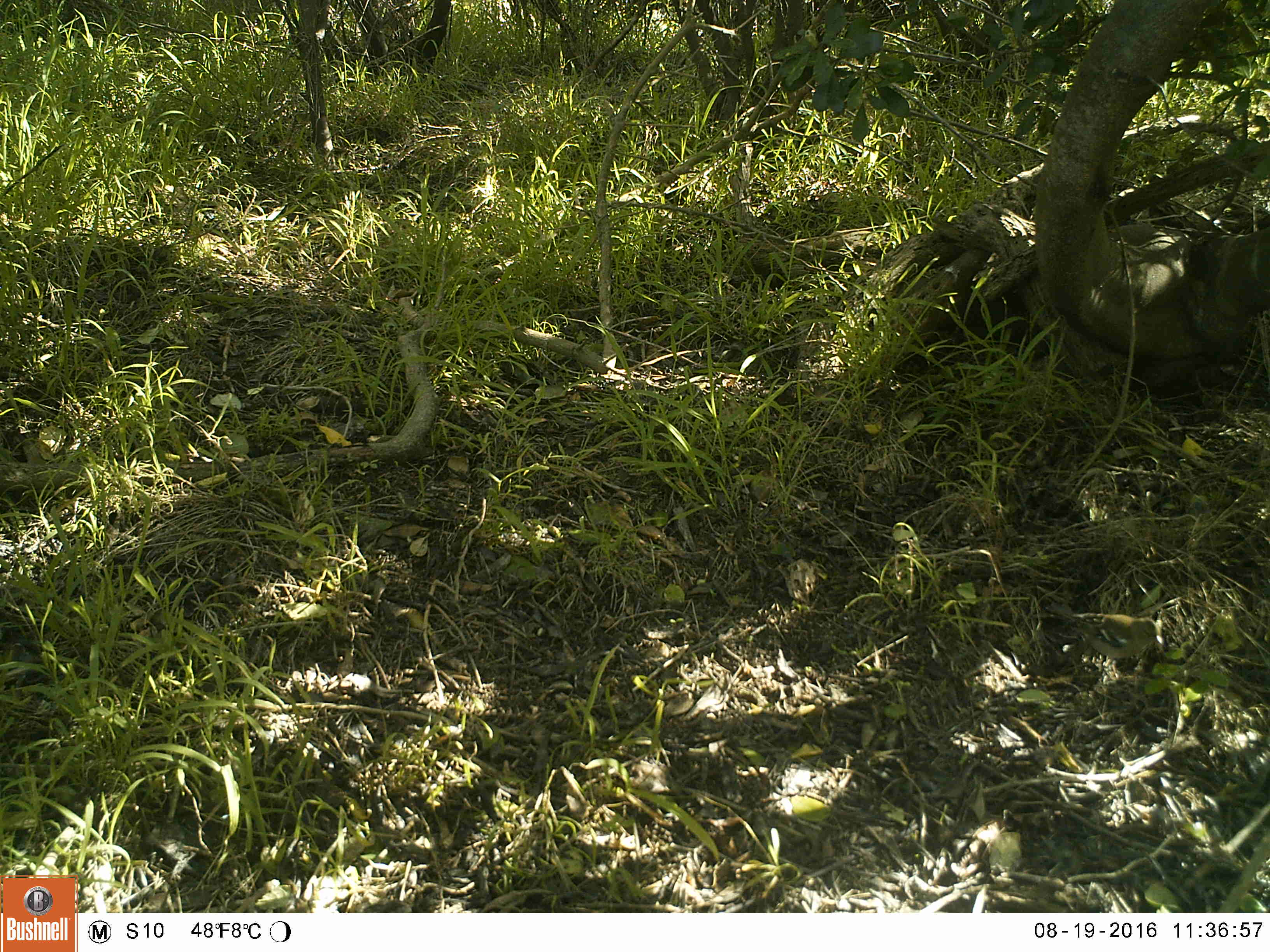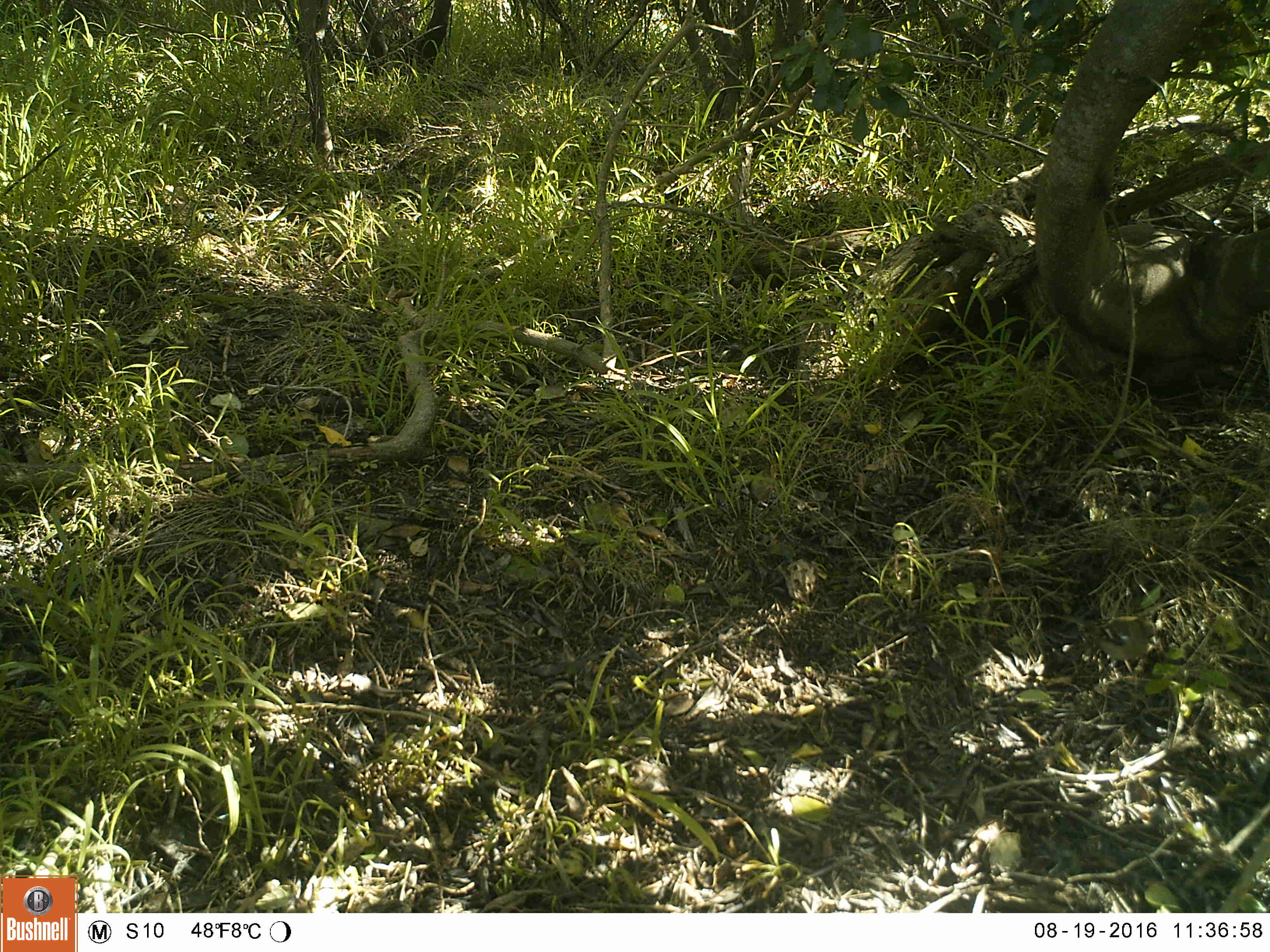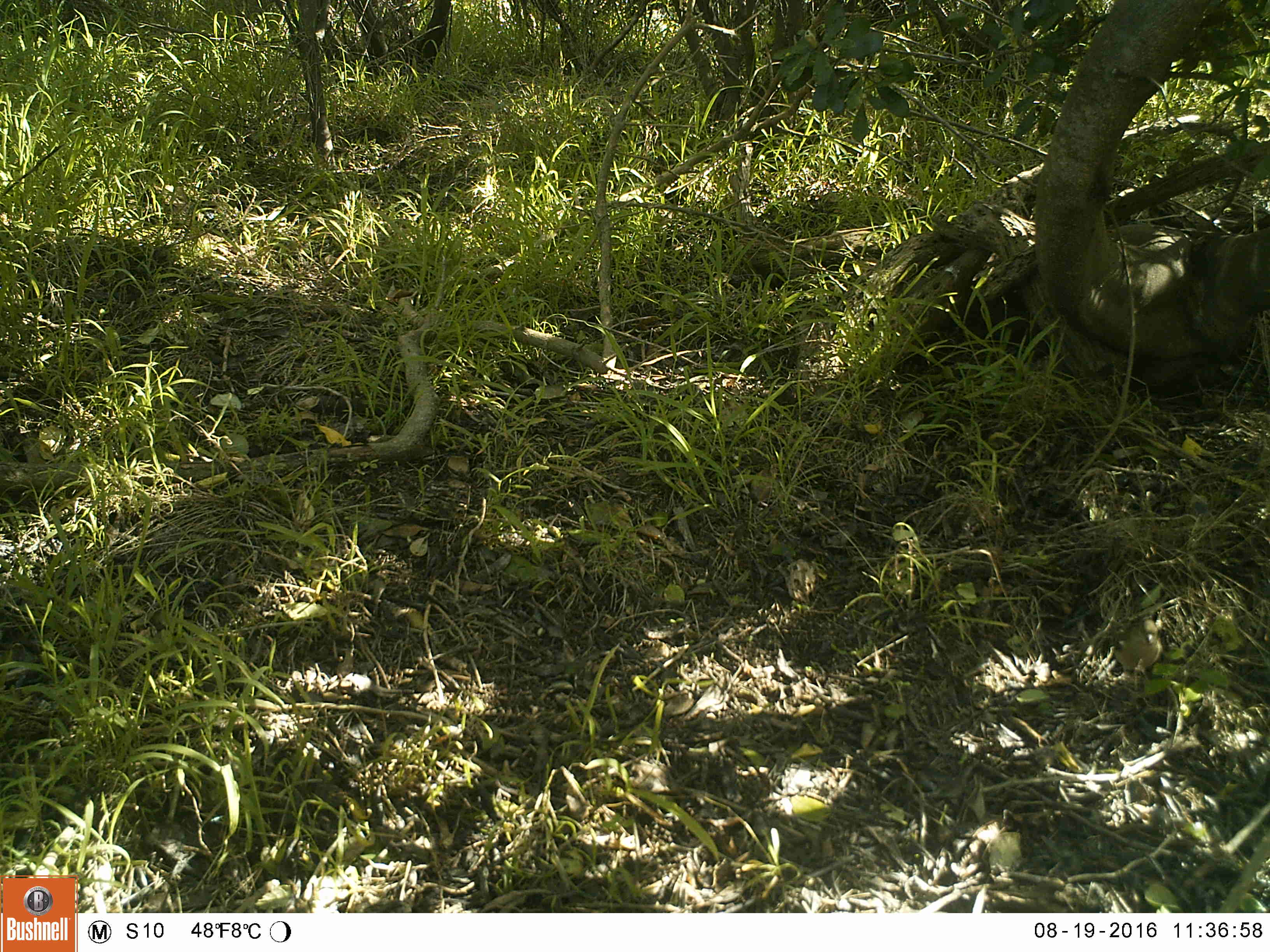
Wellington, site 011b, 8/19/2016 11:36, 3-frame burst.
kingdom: Animalia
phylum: Chordata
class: Aves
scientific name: Aves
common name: bird